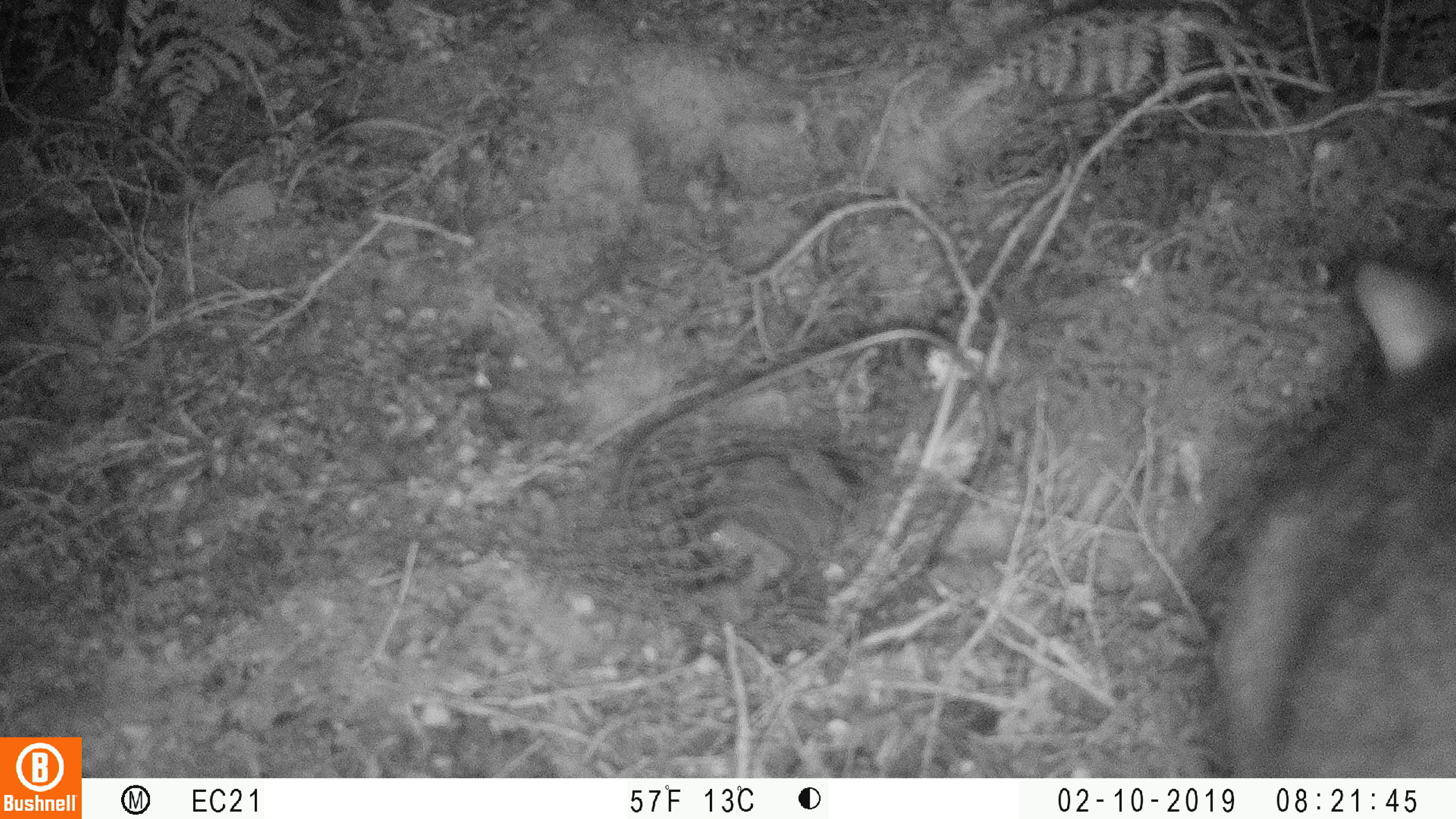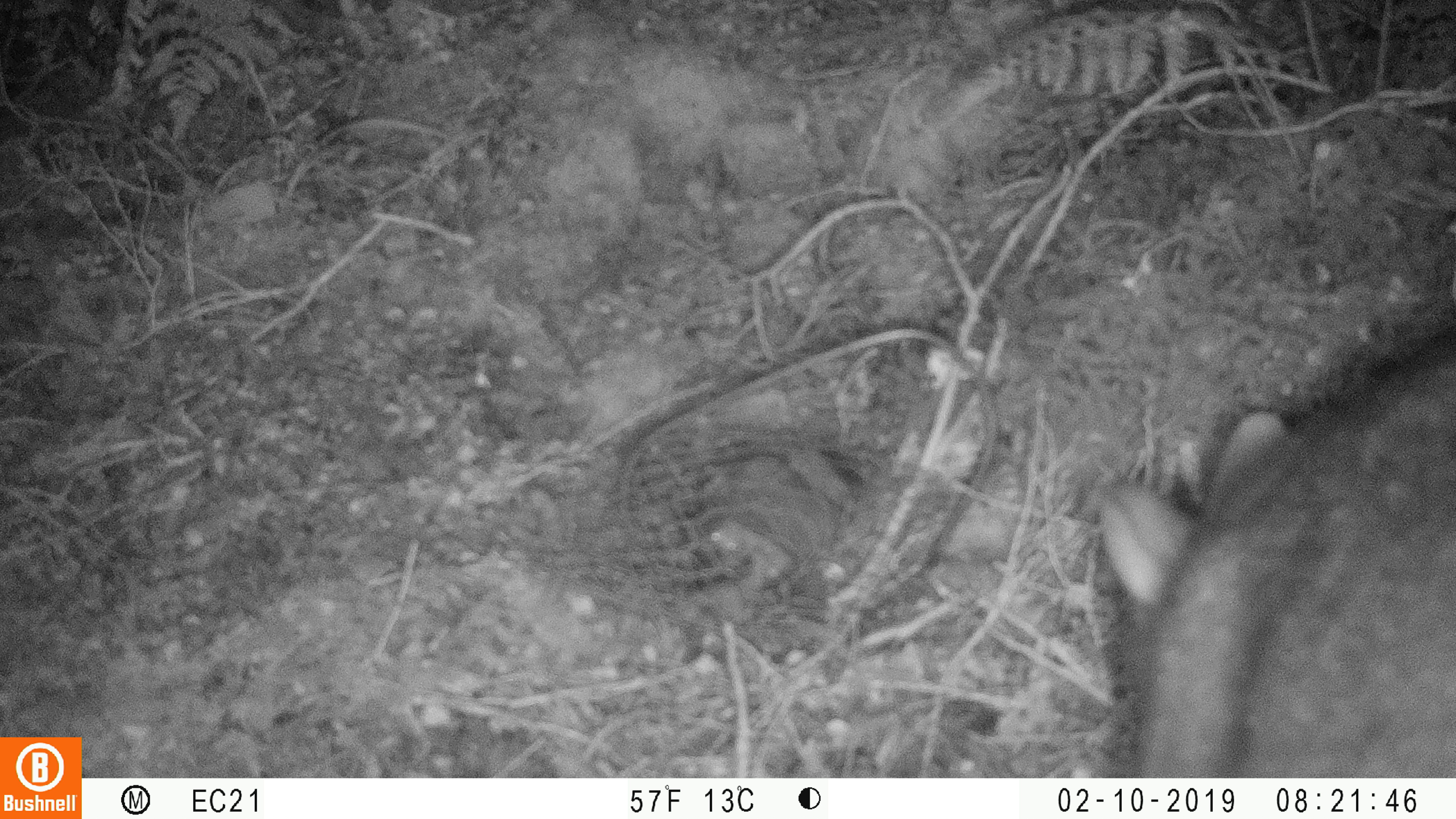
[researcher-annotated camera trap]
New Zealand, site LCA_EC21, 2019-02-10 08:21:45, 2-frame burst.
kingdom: Animalia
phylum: Chordata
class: Mammalia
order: Diprotodontia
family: Phalangeridae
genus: Trichosurus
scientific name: Trichosurus vulpecula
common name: common brushtail possum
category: possum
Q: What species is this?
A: Possum (common brushtail possum) (Trichosurus vulpecula).